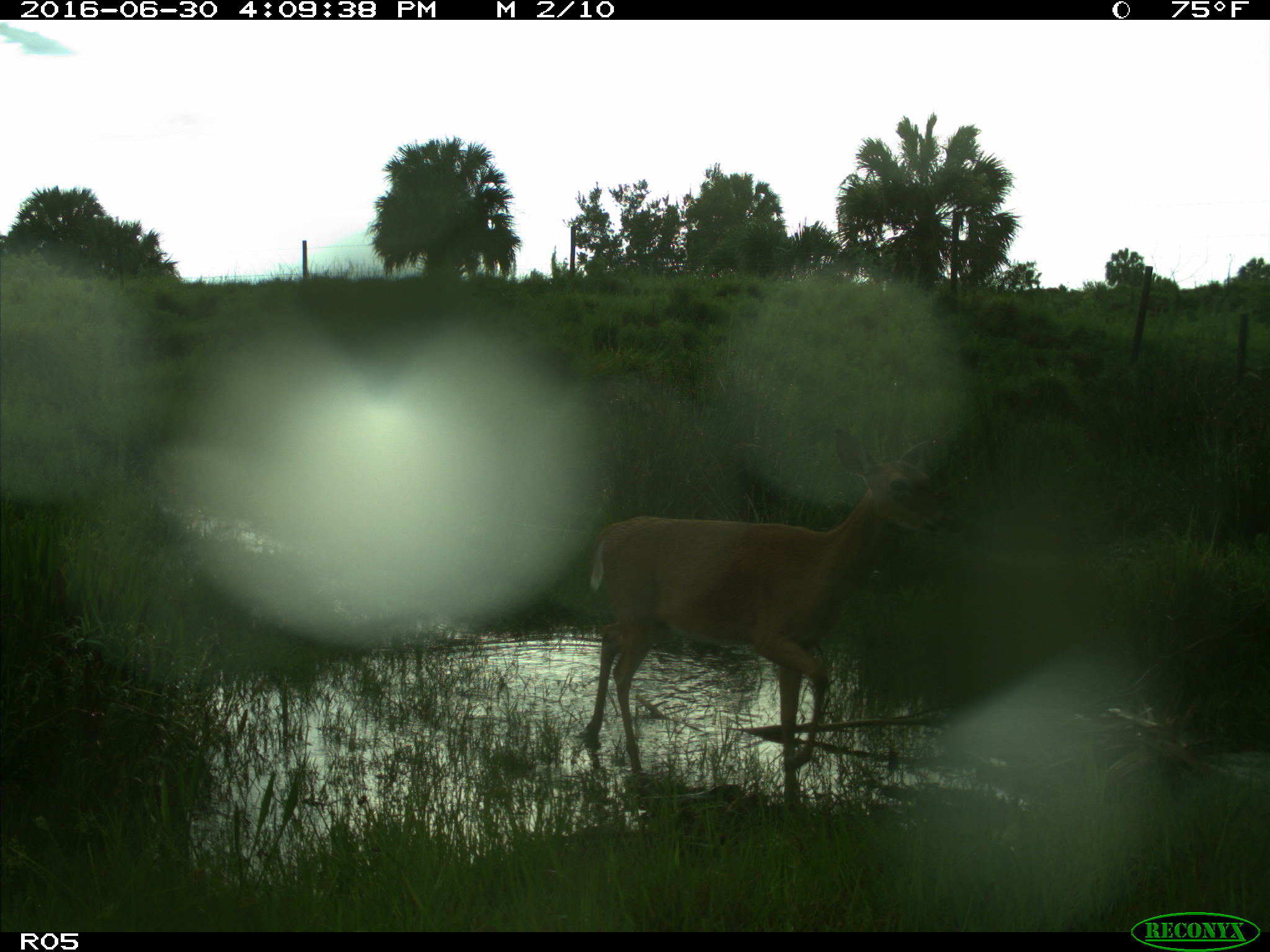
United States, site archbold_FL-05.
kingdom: Animalia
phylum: Chordata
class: Mammalia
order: Artiodactyla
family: Cervidae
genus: Odocoileus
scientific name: Odocoileus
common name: deer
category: unidentified deer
Unidentified deer (deer) (Odocoileus).